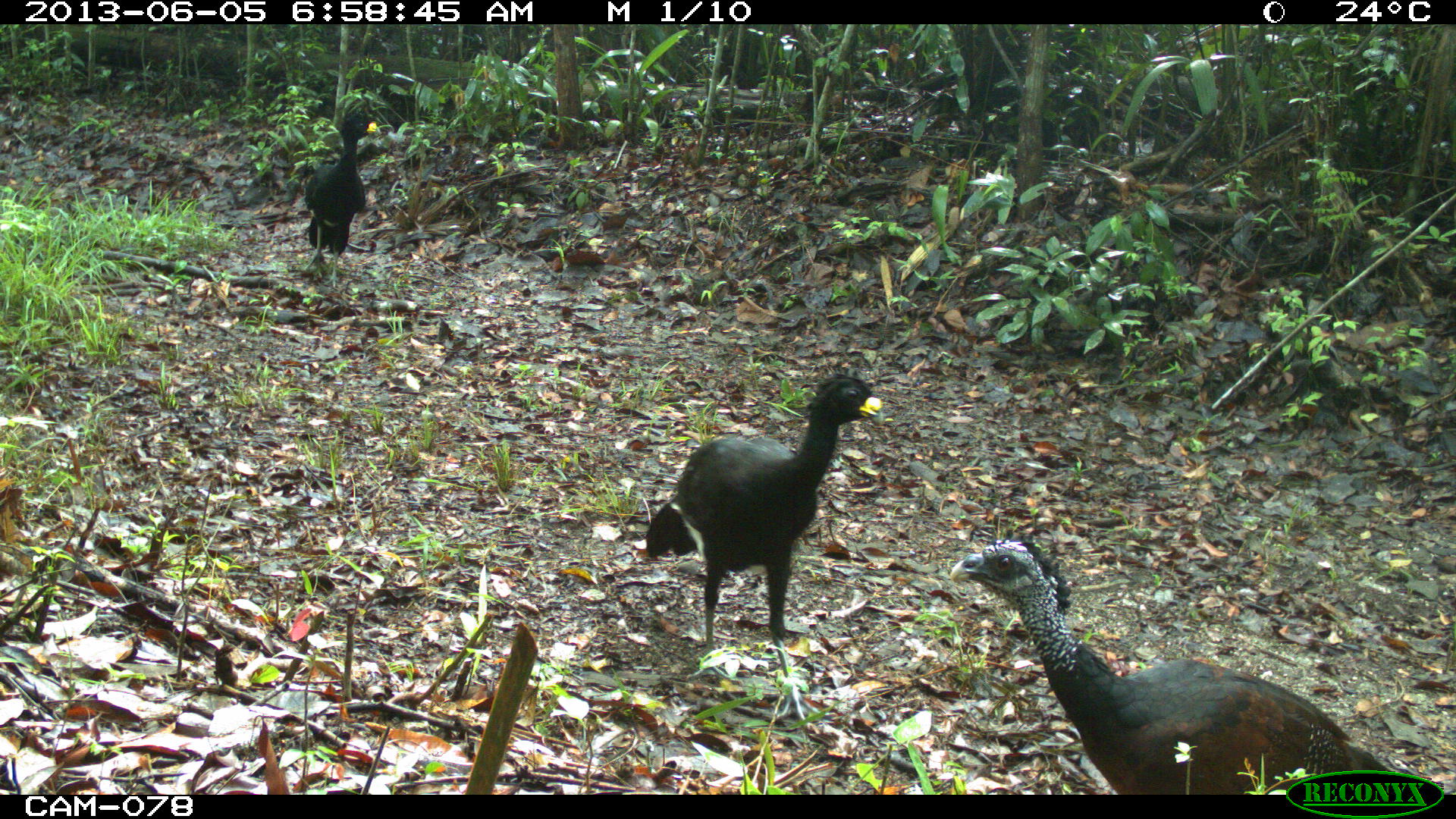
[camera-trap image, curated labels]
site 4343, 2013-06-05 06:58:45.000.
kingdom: Animalia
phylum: Chordata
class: Aves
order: Galliformes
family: Cracidae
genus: Crax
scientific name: Crax rubra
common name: great curassow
Crax rubra (great curassow), count 3.